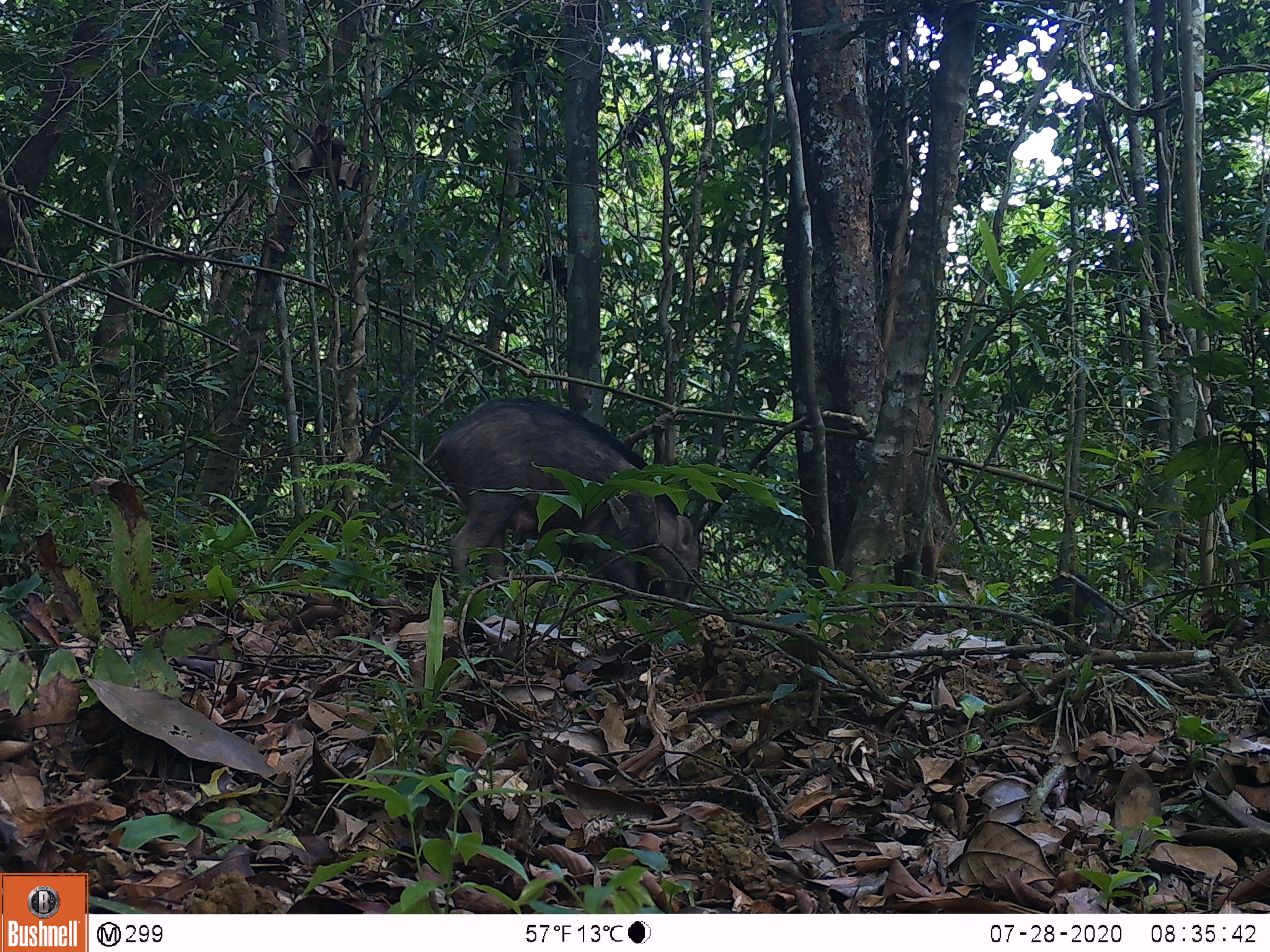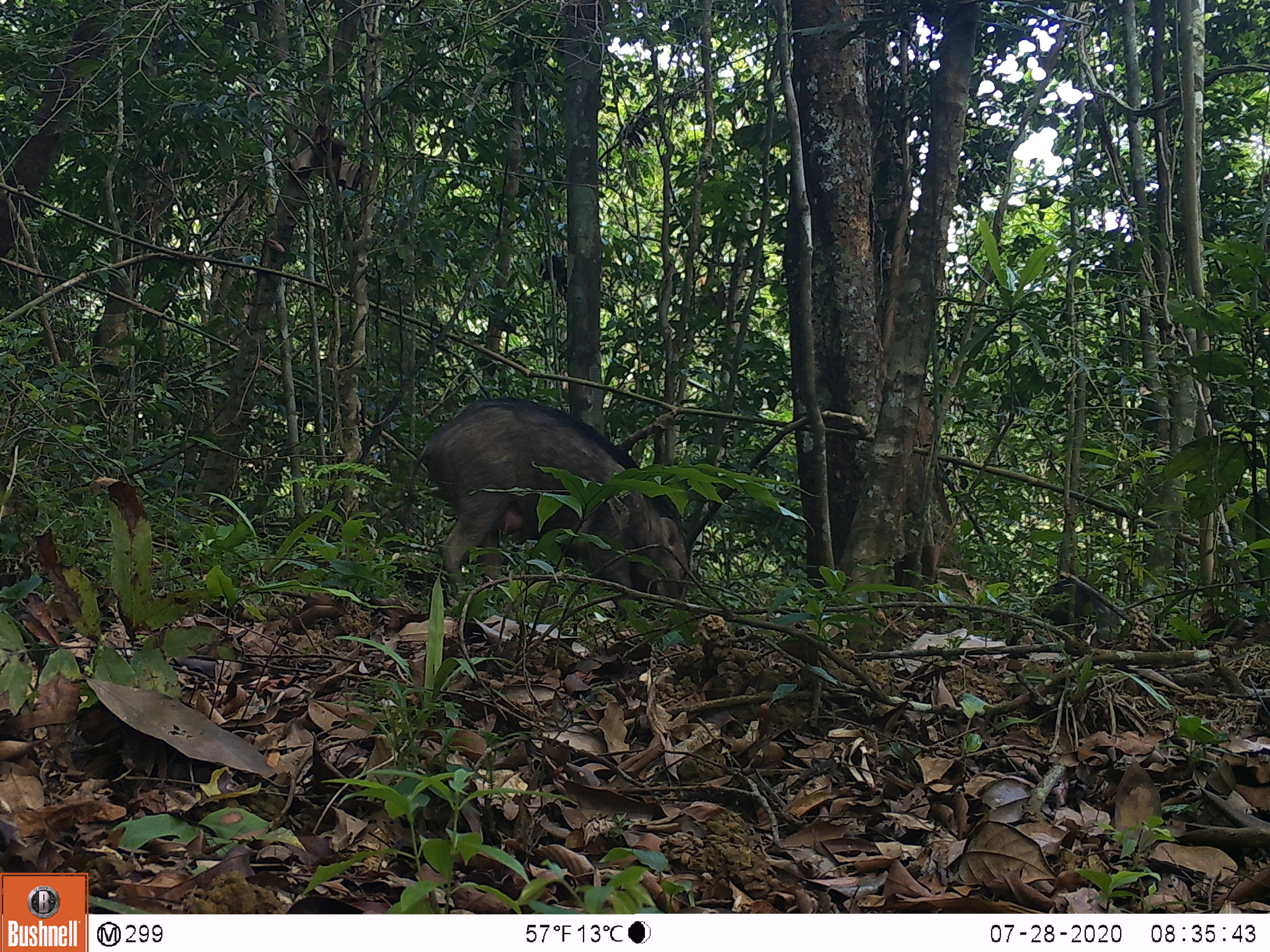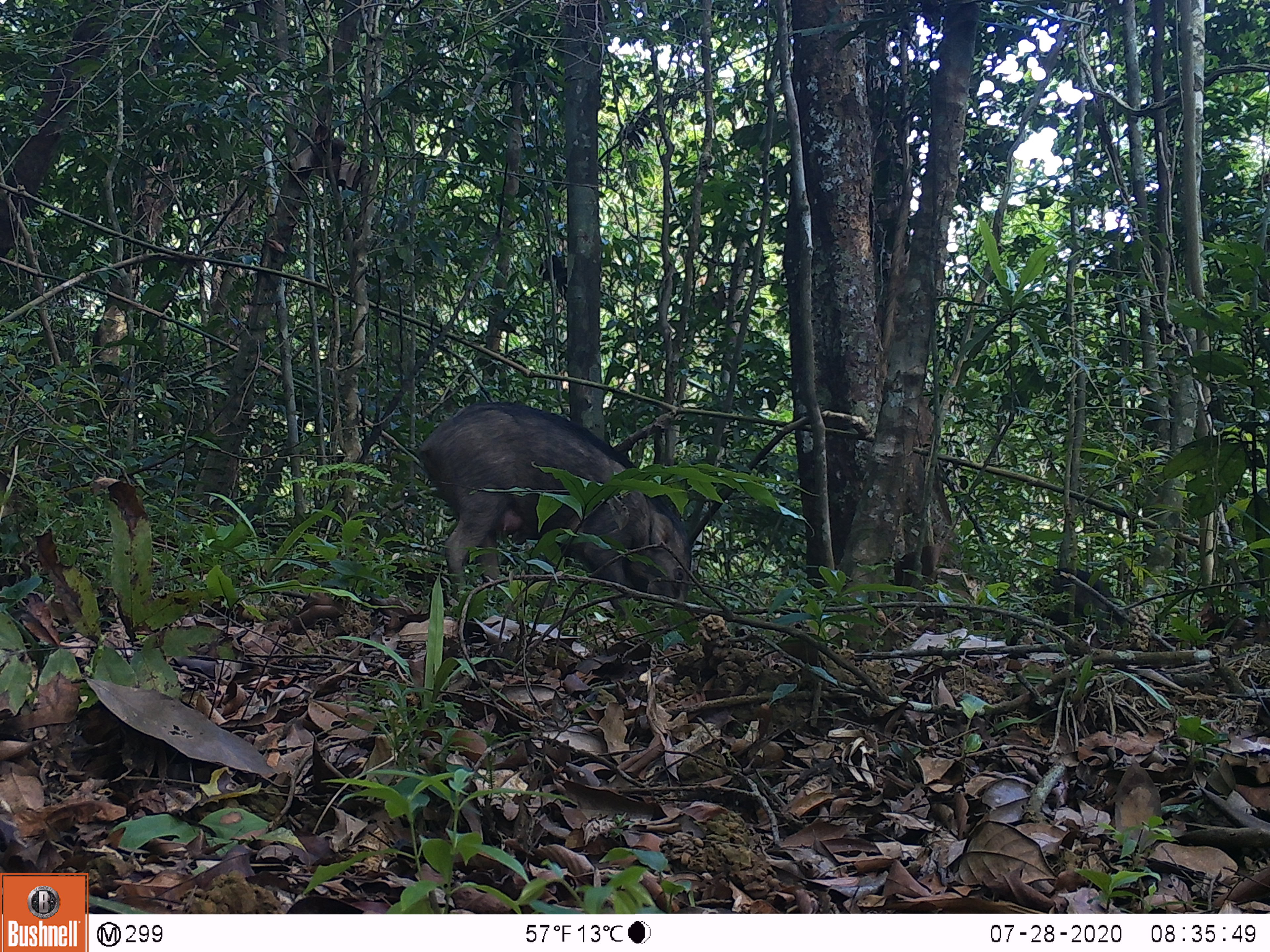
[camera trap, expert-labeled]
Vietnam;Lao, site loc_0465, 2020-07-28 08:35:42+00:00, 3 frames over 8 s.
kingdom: Animalia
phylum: Chordata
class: Mammalia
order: Artiodactyla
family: Suidae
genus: Sus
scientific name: Sus scrofa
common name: eurasian wild pig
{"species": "eurasian wild pig (Sus scrofa)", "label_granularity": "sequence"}